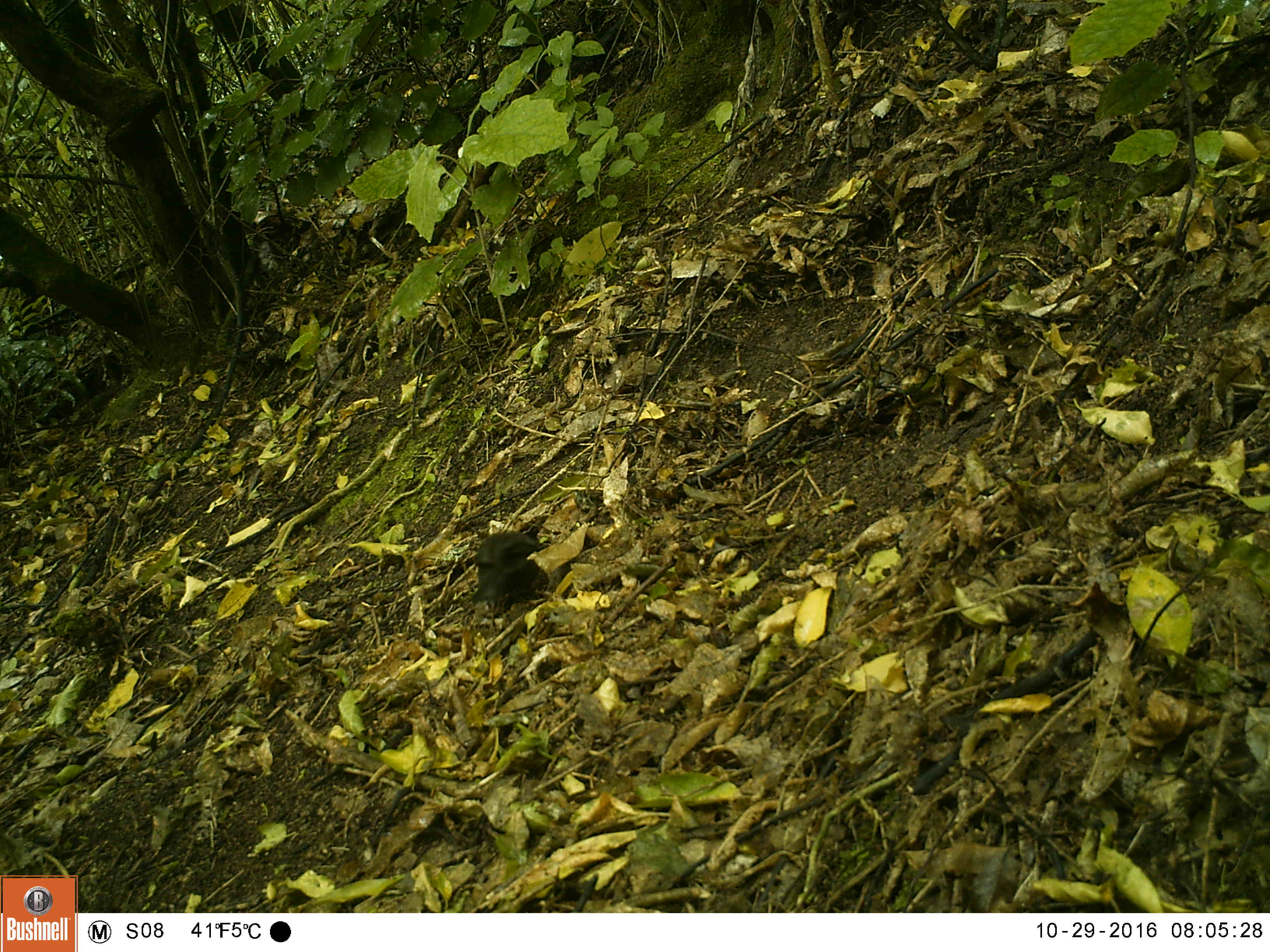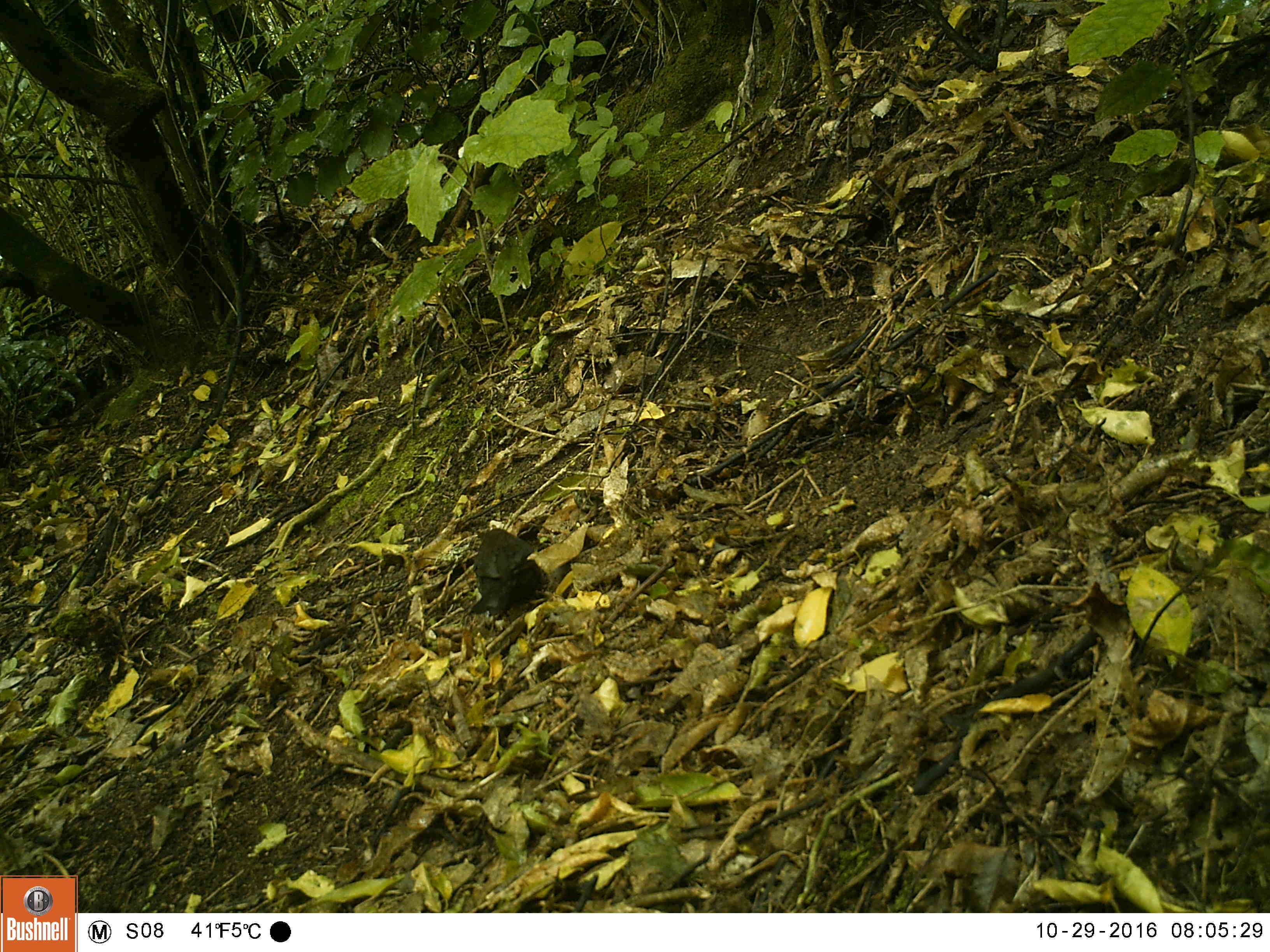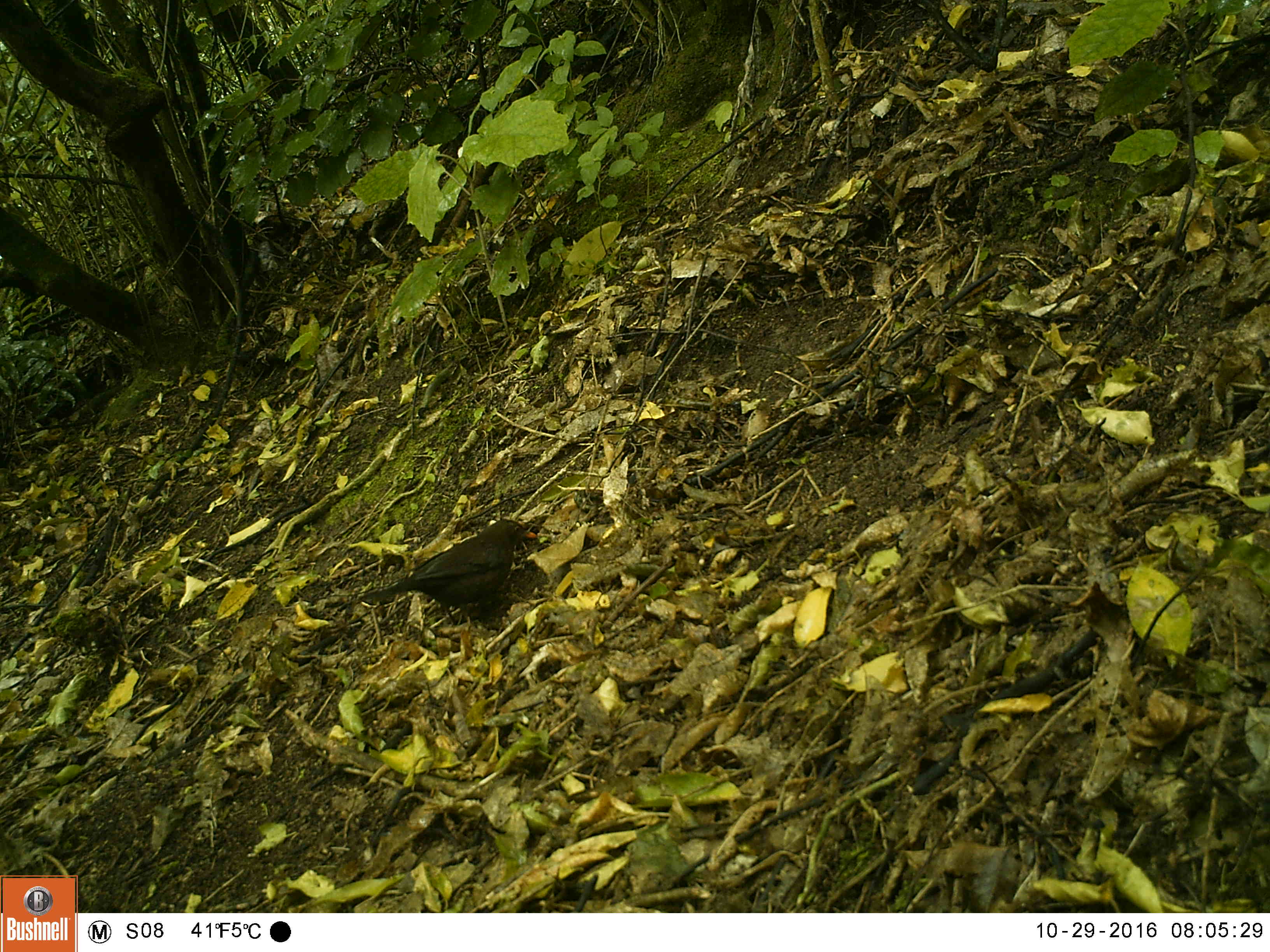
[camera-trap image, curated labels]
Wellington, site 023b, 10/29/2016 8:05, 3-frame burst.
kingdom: Animalia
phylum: Chordata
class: Aves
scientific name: Aves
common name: bird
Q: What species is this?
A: Bird (Aves).